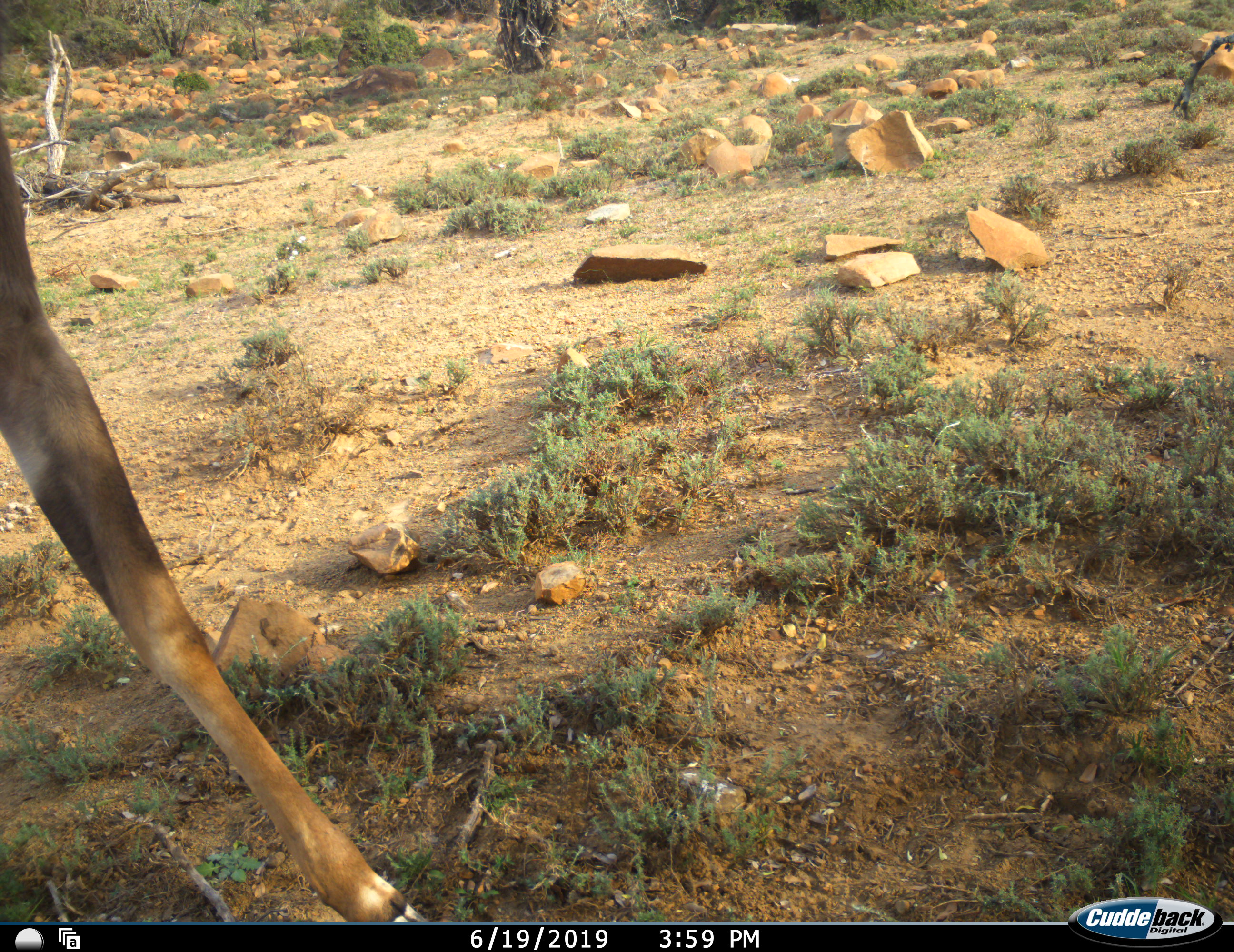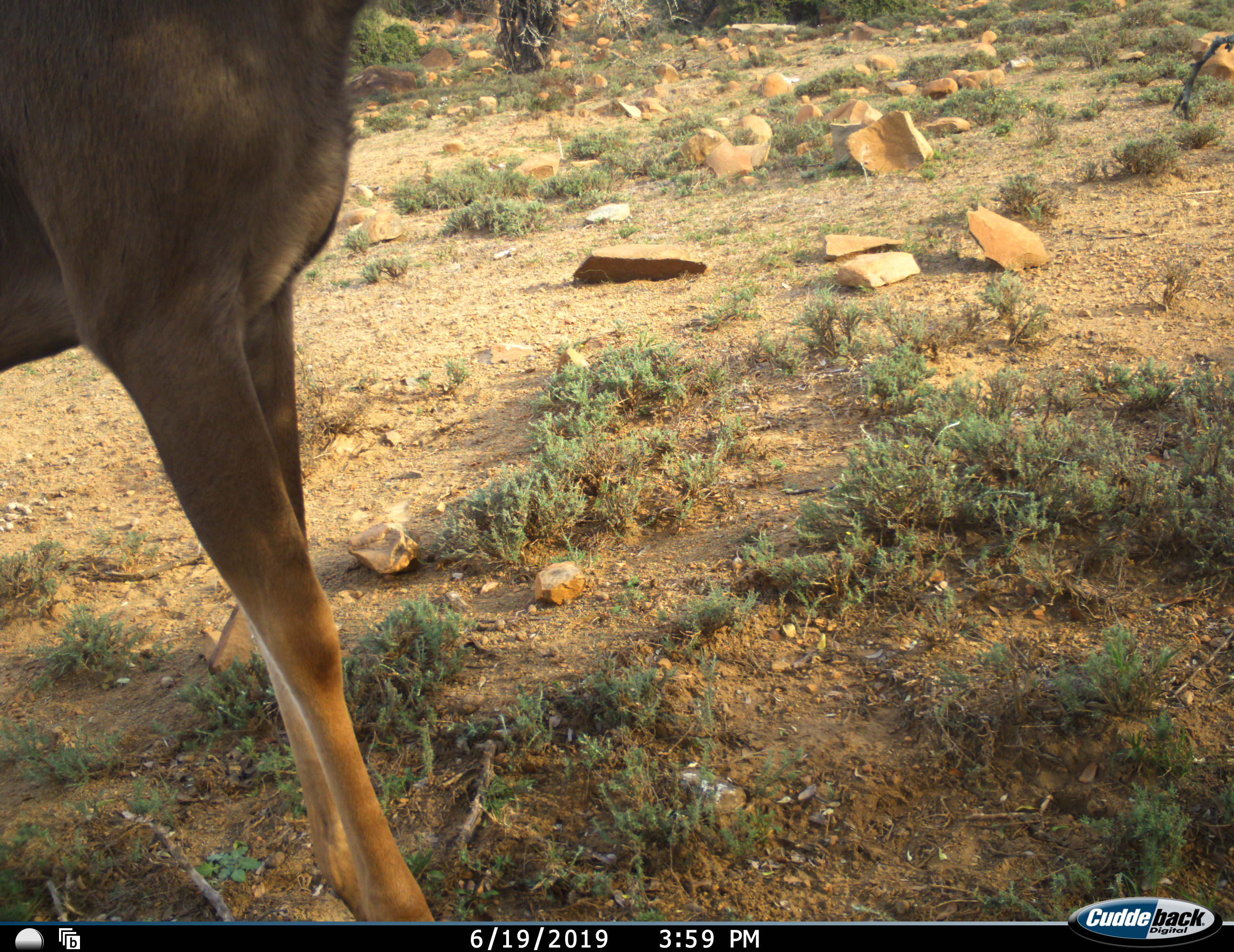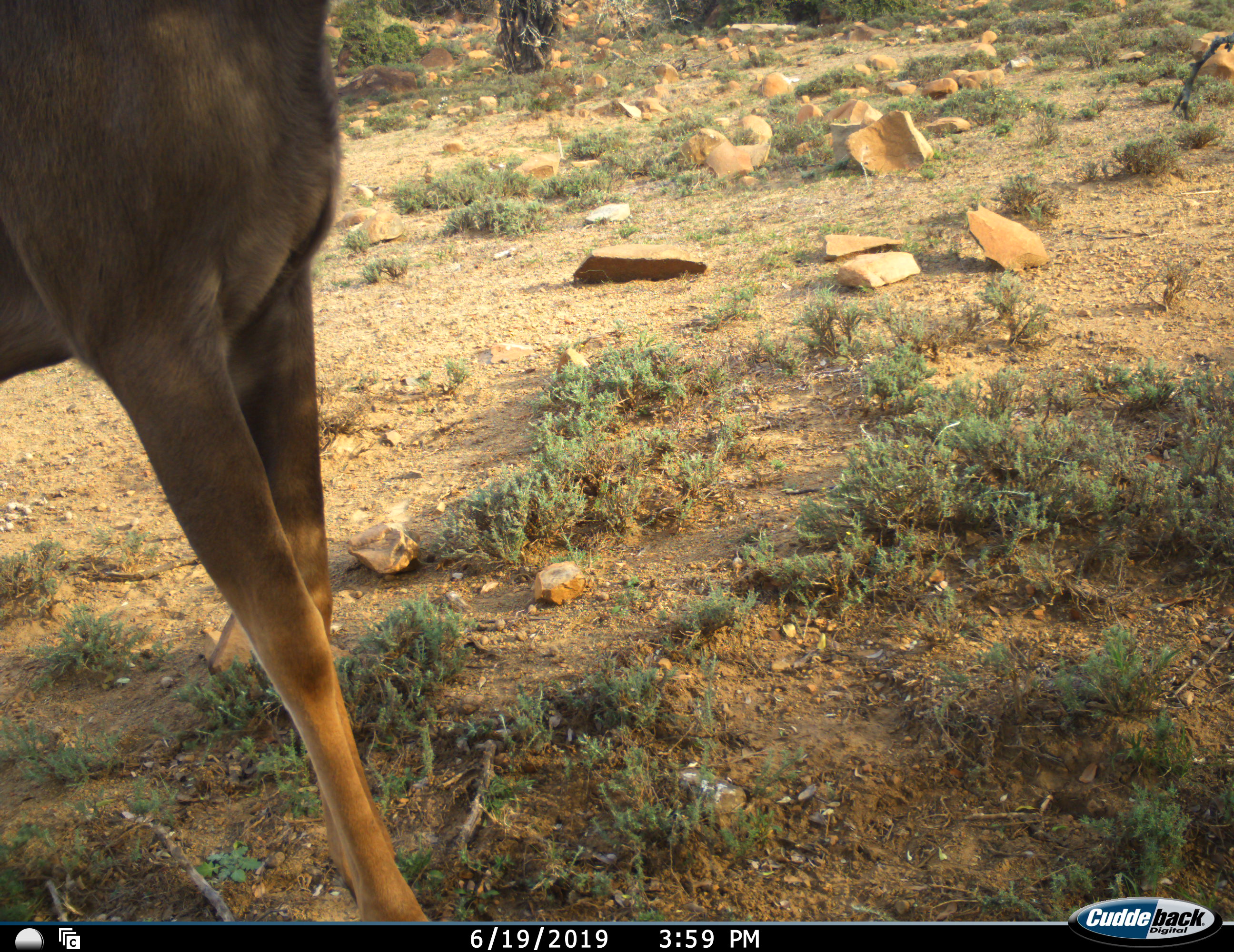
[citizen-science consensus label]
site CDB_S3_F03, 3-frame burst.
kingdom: Animalia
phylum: Chordata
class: Mammalia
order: Artiodactyla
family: Bovidae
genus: Tragelaphus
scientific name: Tragelaphus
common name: kudu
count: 1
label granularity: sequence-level